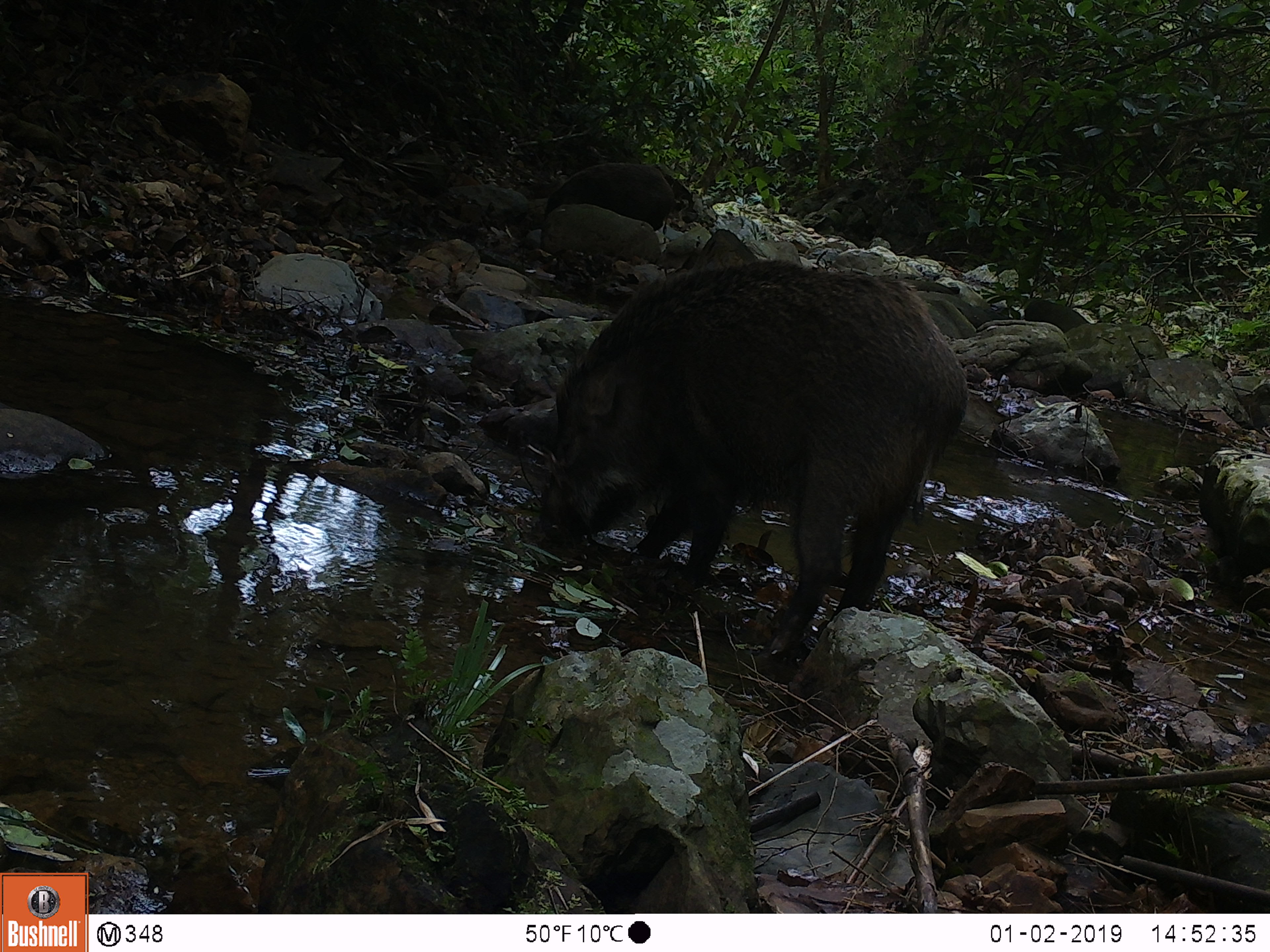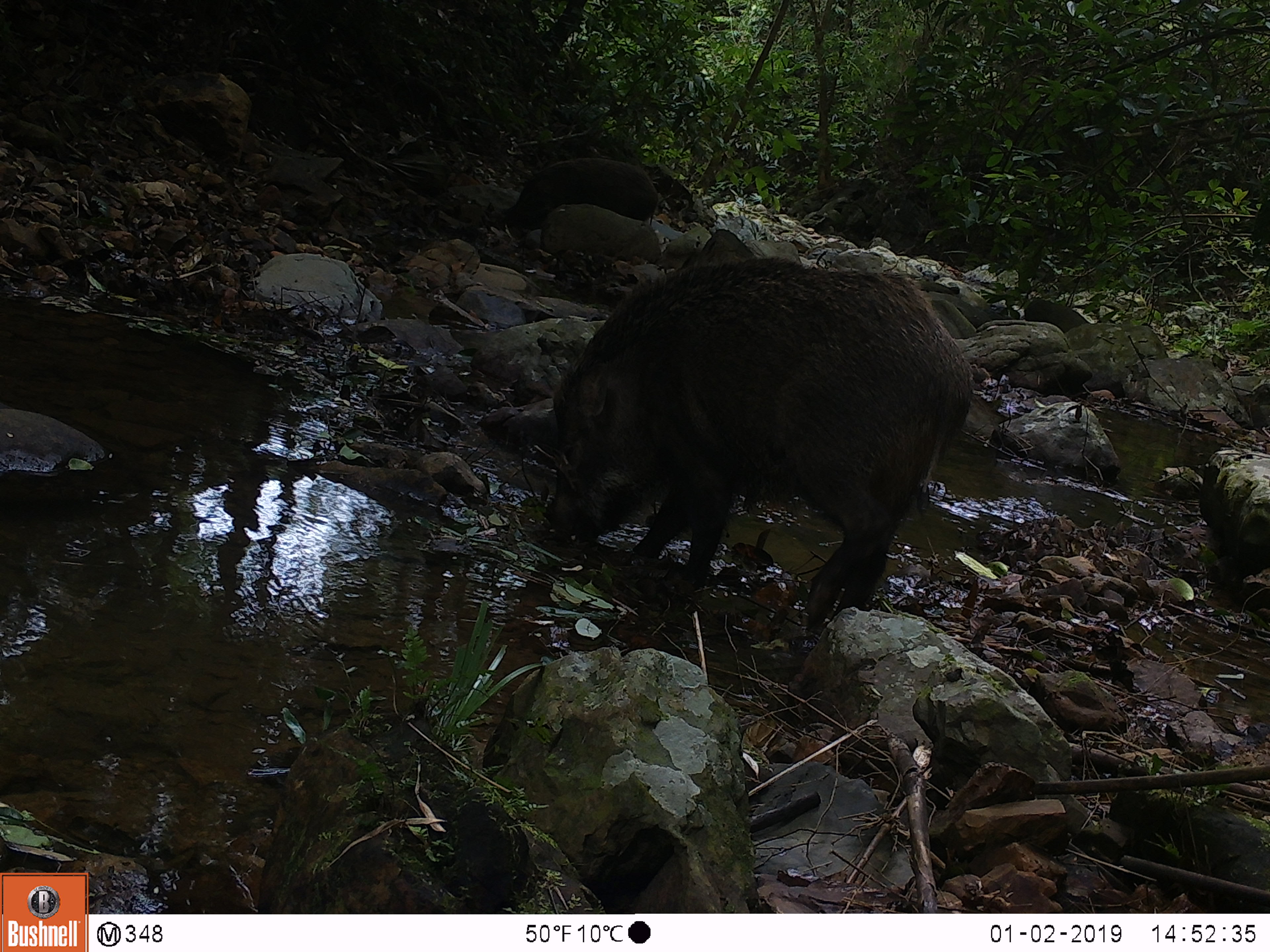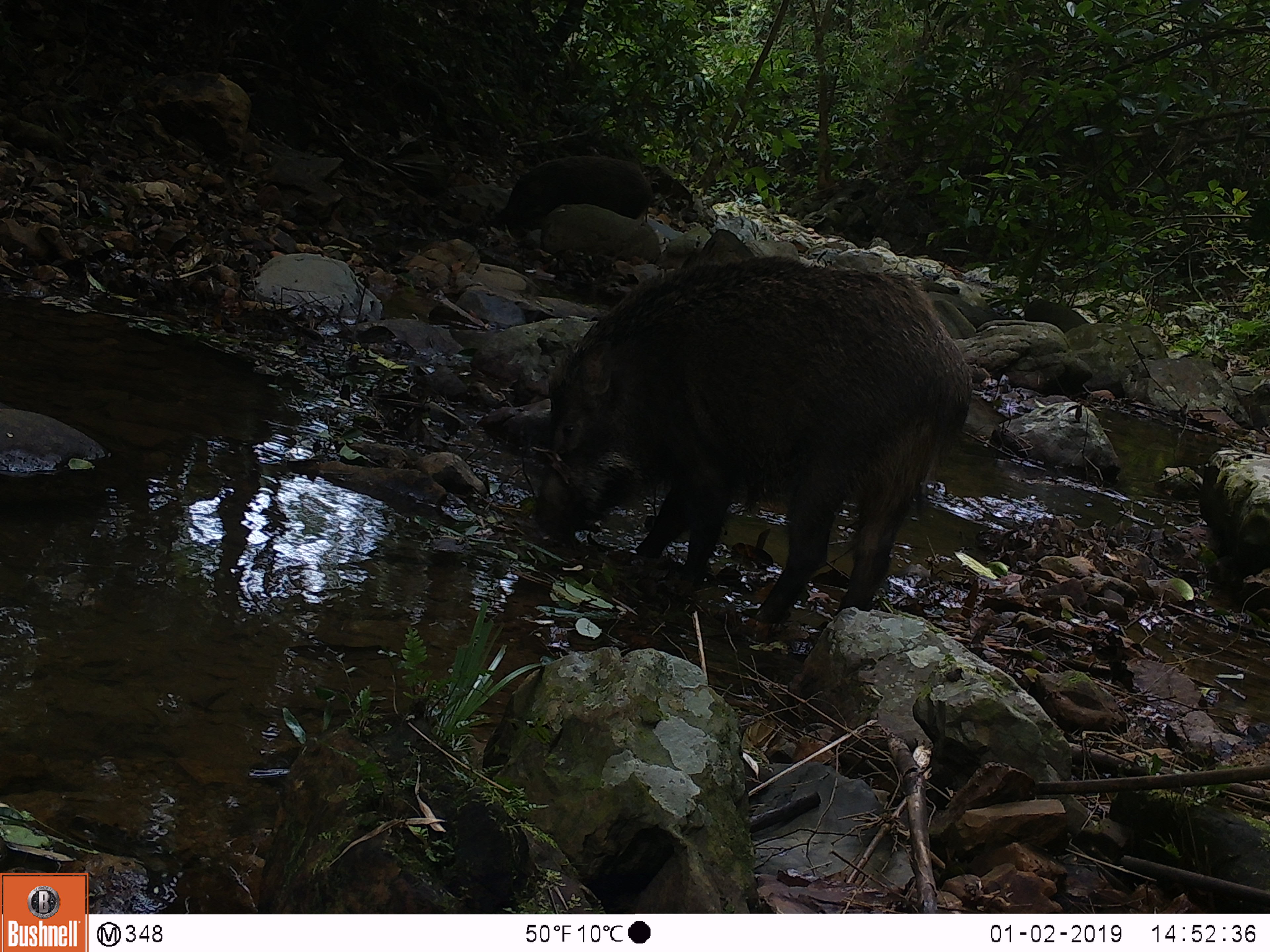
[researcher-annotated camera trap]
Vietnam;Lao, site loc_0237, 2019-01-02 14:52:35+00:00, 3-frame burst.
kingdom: Animalia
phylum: Chordata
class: Mammalia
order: Artiodactyla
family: Suidae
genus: Sus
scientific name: Sus scrofa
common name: eurasian wild pig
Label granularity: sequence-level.